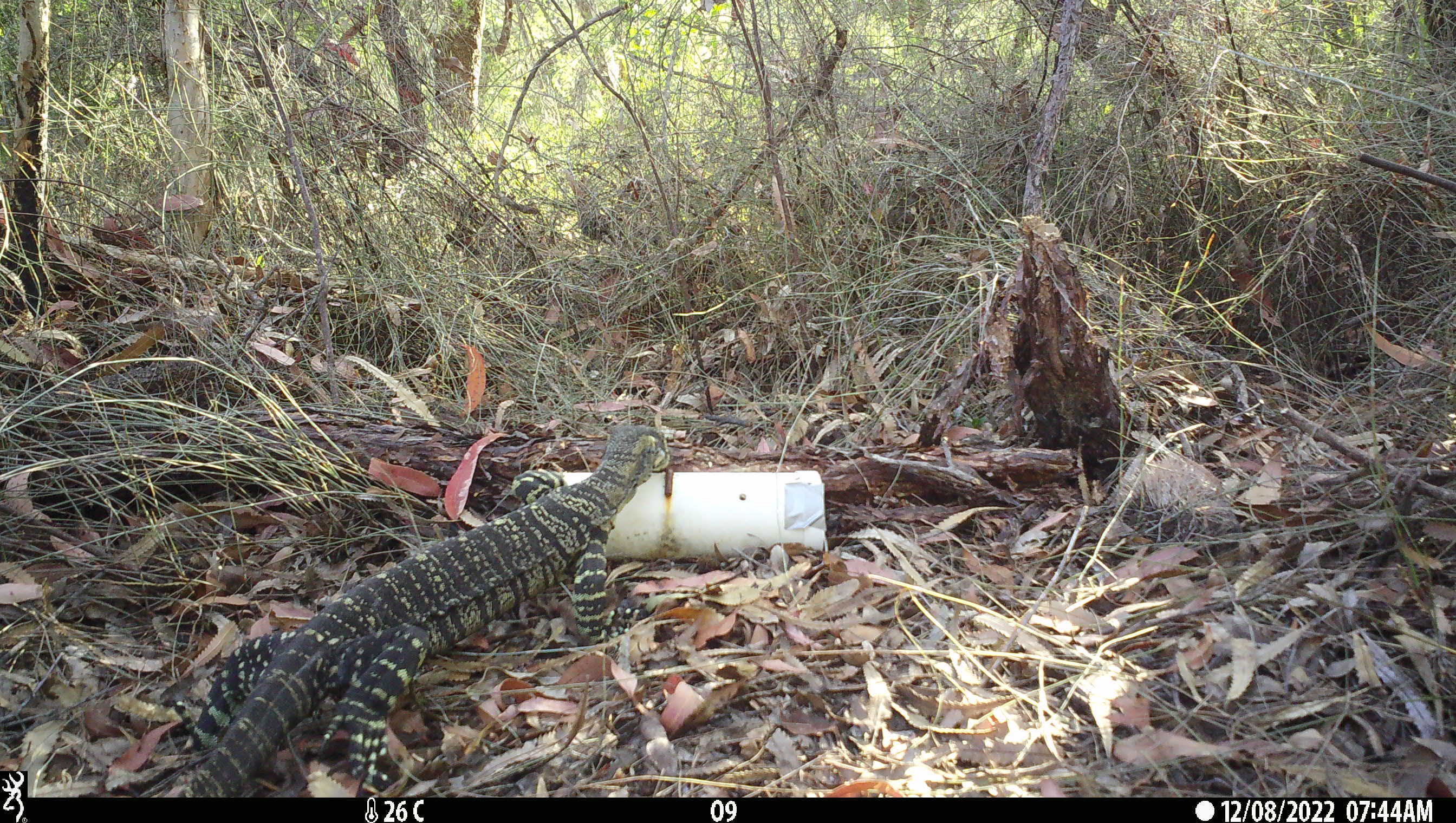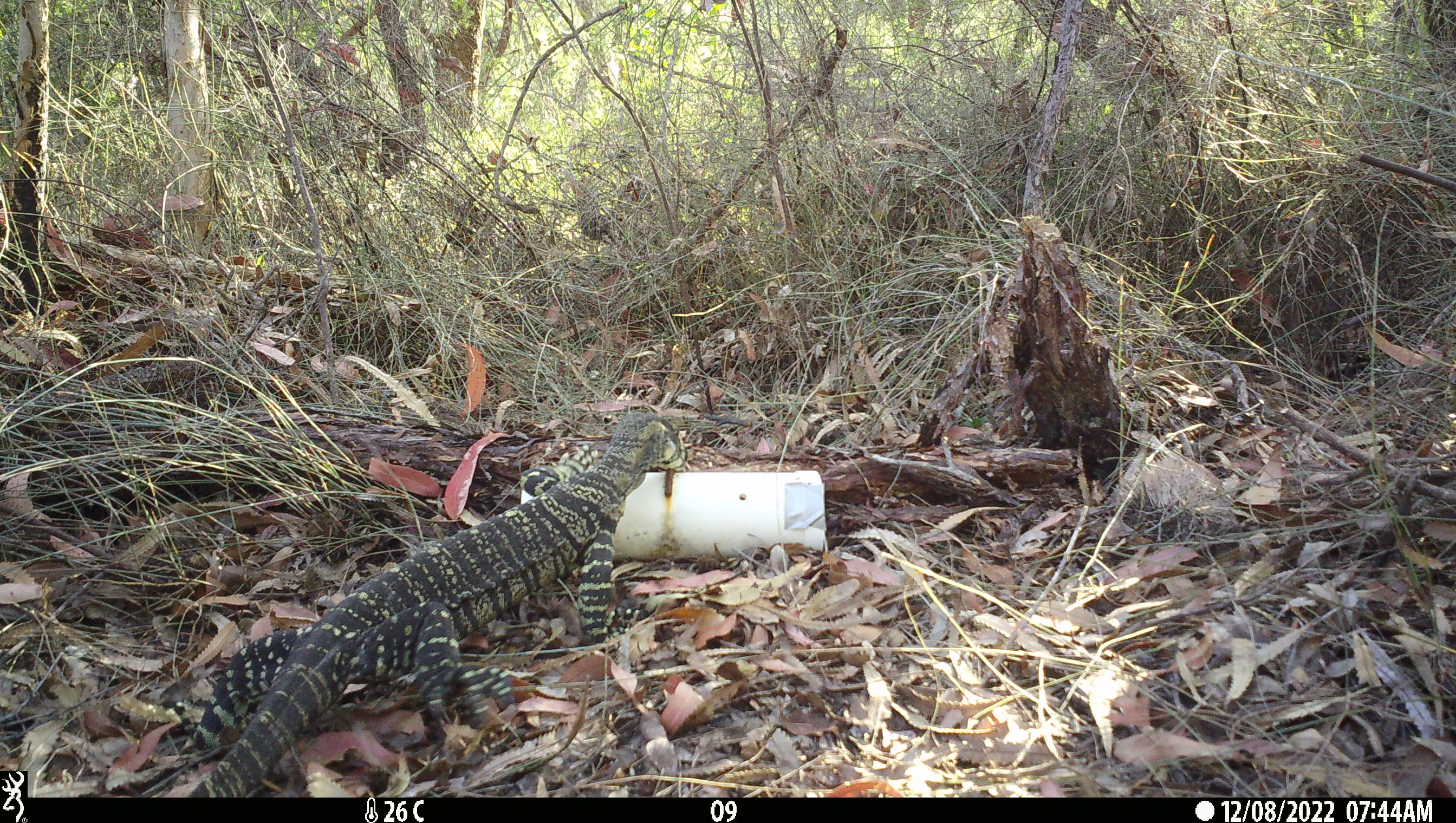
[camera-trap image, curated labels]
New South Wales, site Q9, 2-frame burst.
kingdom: Animalia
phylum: Chordata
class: Reptilia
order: Squamata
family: Varanidae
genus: Varanus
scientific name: Varanus varius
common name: lace monitor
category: goanna